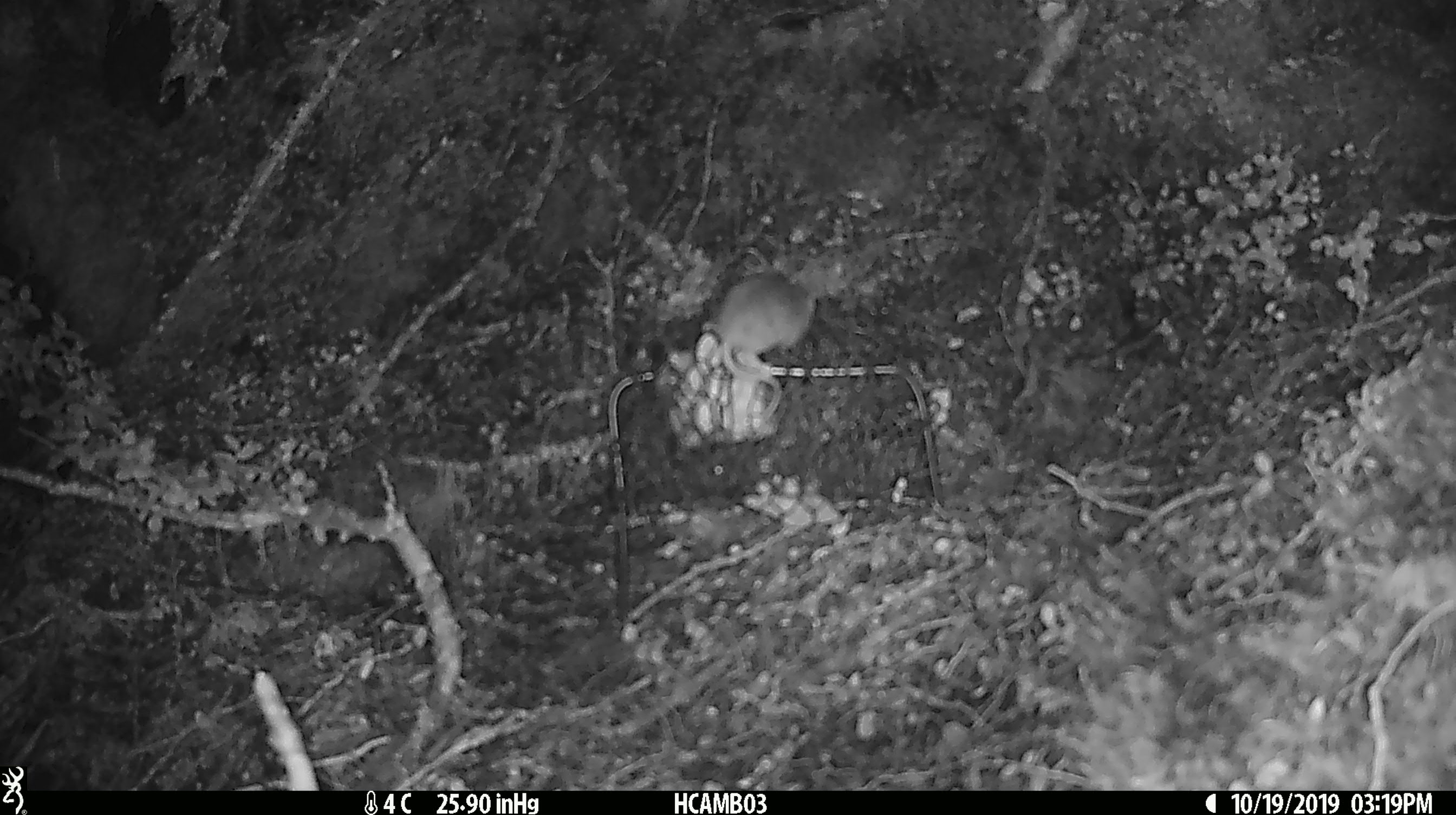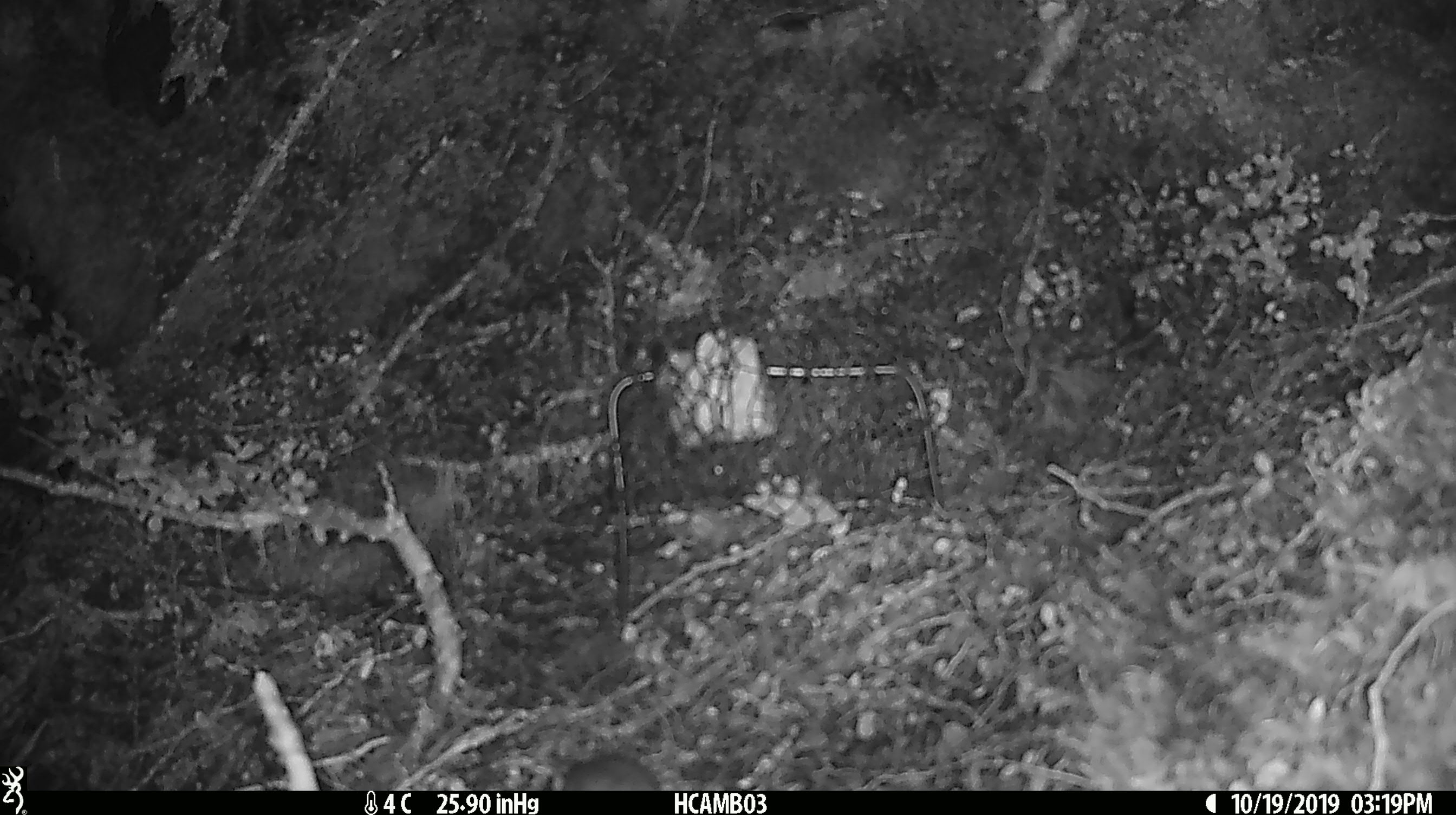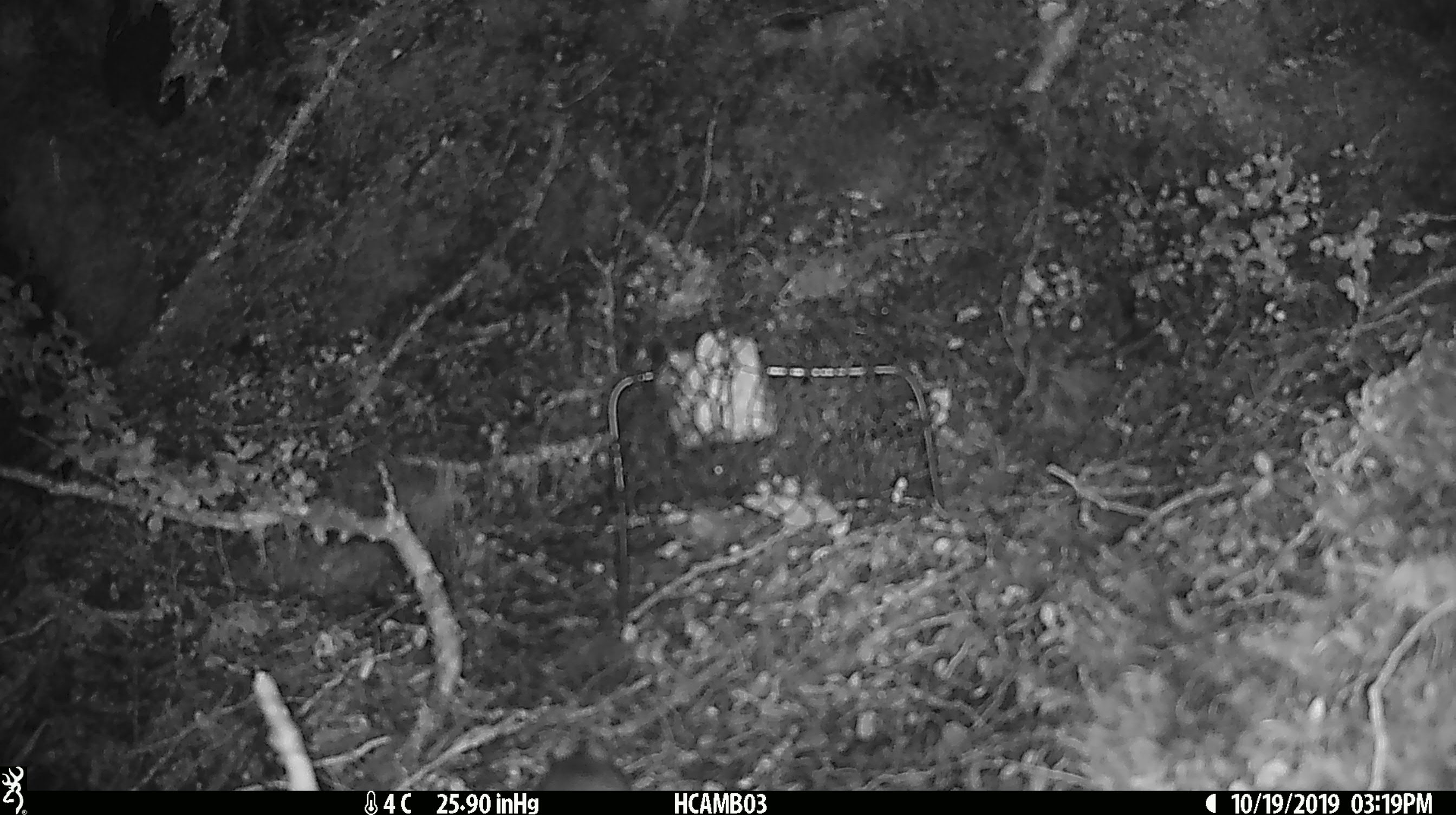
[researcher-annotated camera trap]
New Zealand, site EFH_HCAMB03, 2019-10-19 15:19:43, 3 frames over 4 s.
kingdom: Animalia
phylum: Chordata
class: Mammalia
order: Rodentia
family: Muridae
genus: Mus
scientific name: Mus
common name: mouse